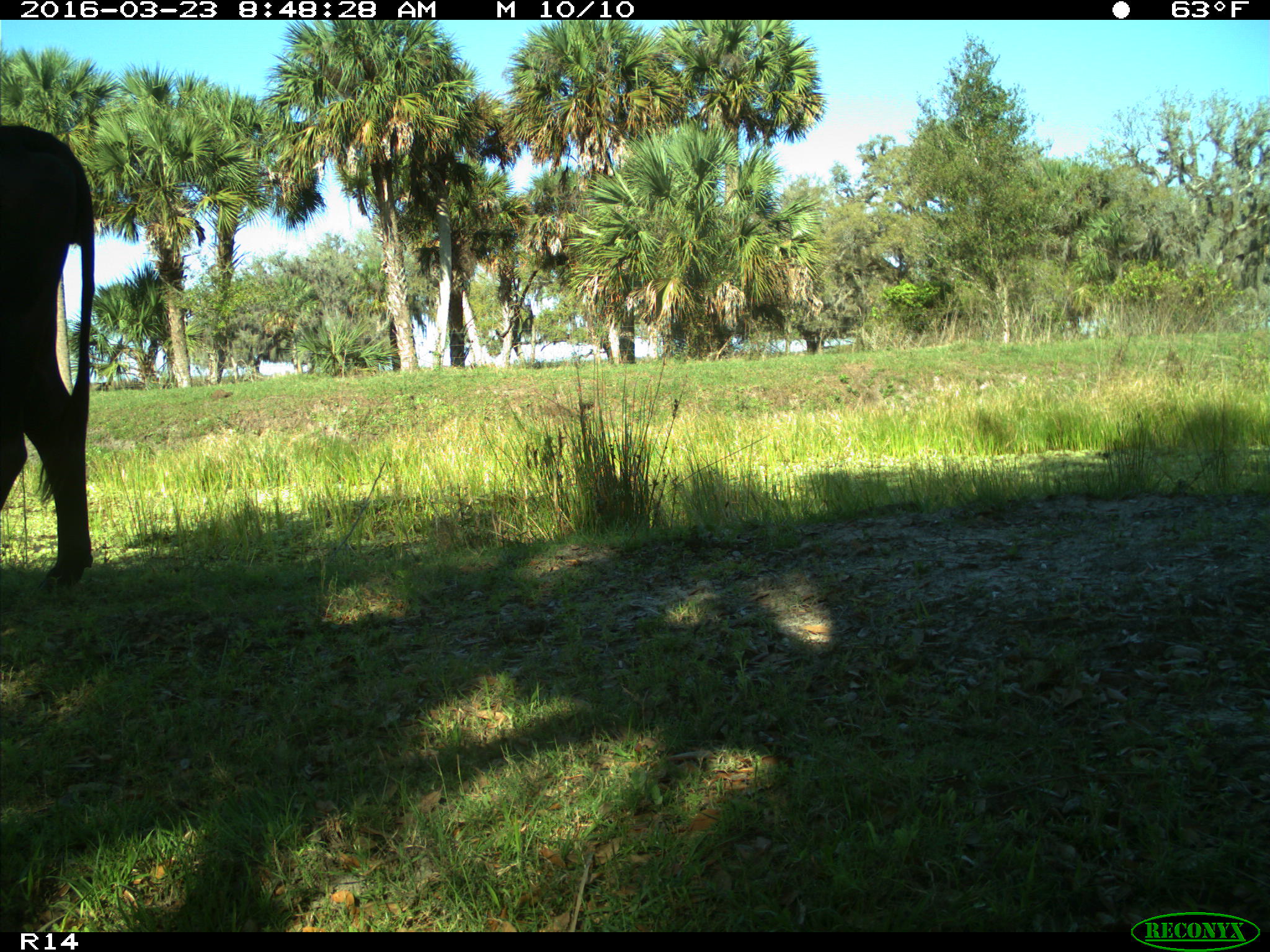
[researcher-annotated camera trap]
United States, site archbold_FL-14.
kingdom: Animalia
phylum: Chordata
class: Mammalia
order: Artiodactyla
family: Bovidae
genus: Bos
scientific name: Bos taurus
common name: domestic cow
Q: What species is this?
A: Bos taurus (domestic cow).